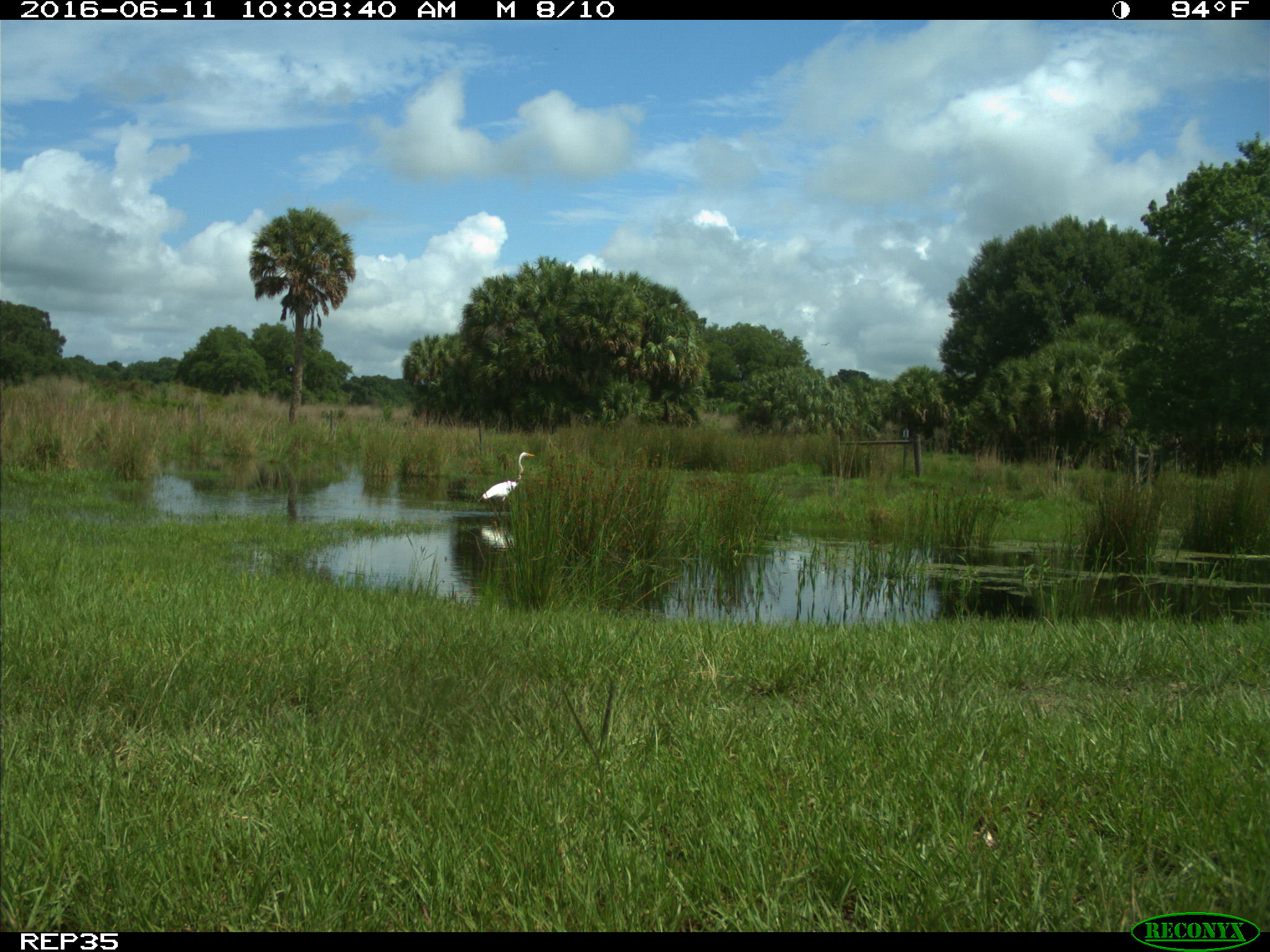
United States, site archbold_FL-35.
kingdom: Animalia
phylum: Chordata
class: Aves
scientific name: Aves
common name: birds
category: unidentified bird